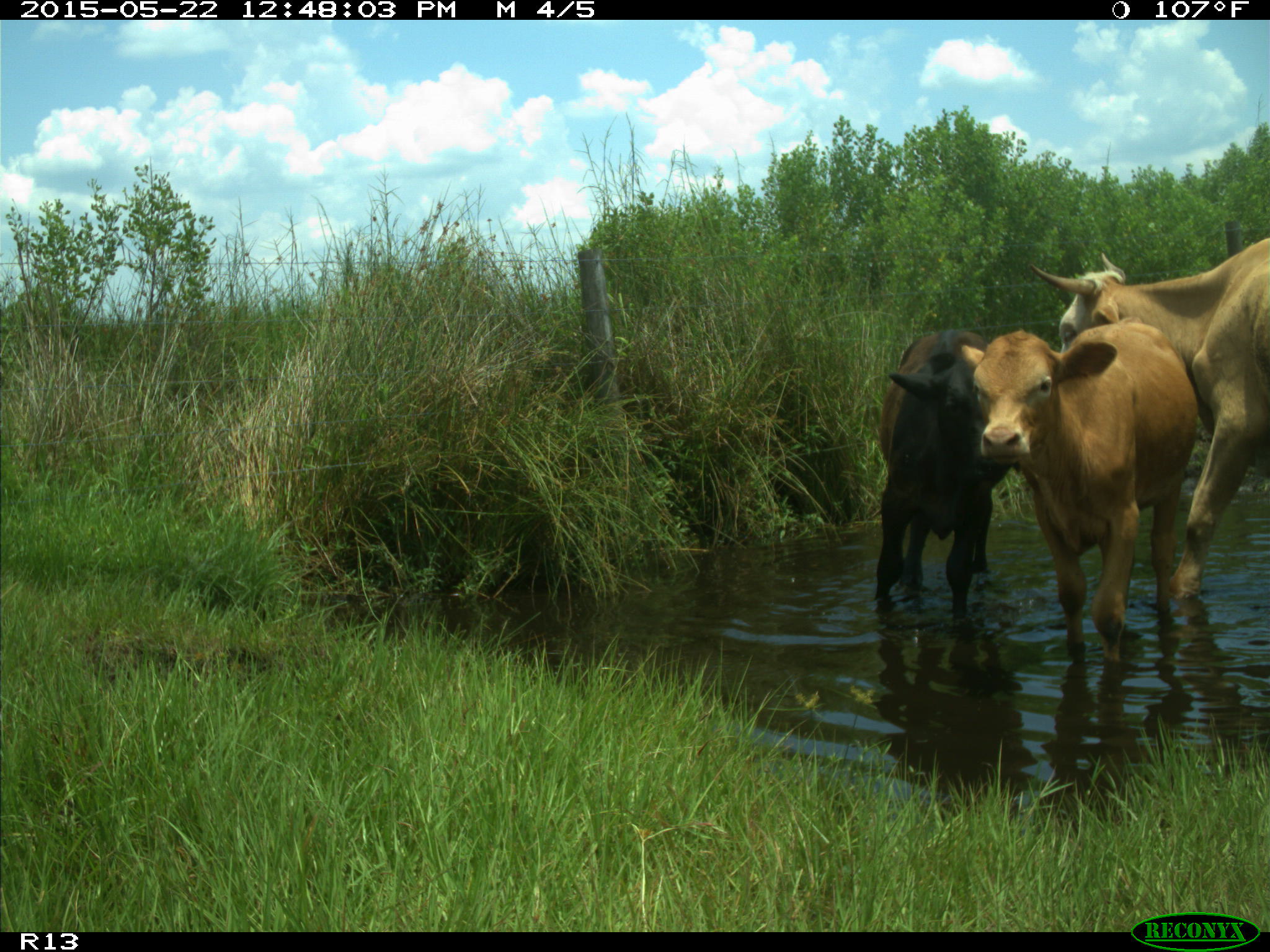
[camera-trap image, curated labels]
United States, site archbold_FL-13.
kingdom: Animalia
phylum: Chordata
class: Mammalia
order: Artiodactyla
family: Bovidae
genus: Bos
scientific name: Bos taurus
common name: domestic cow